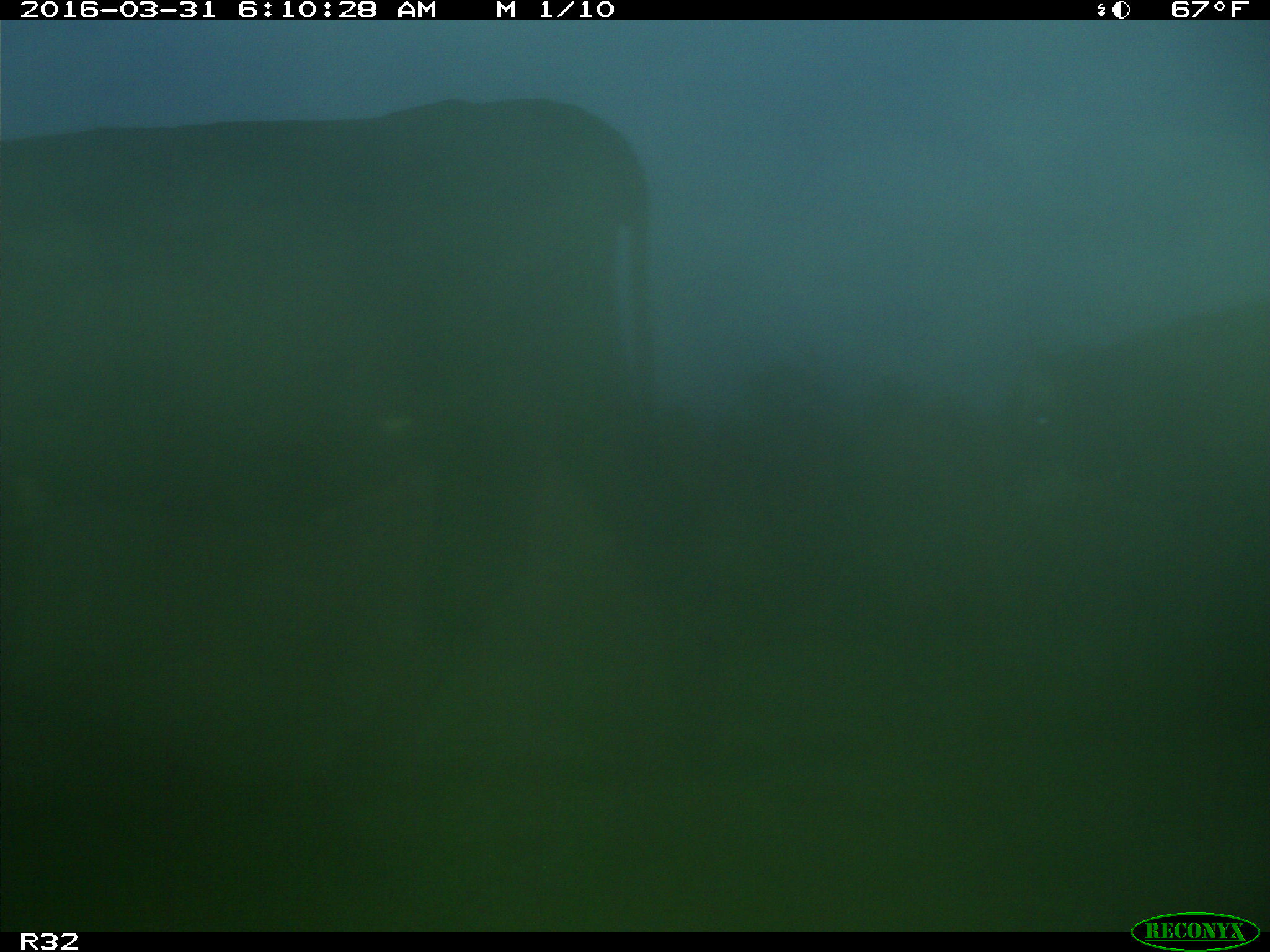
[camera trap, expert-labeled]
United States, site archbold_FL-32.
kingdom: Animalia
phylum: Chordata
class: Mammalia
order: Artiodactyla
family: Bovidae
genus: Bos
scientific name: Bos taurus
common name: domestic cow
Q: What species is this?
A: Bos taurus (domestic cow).